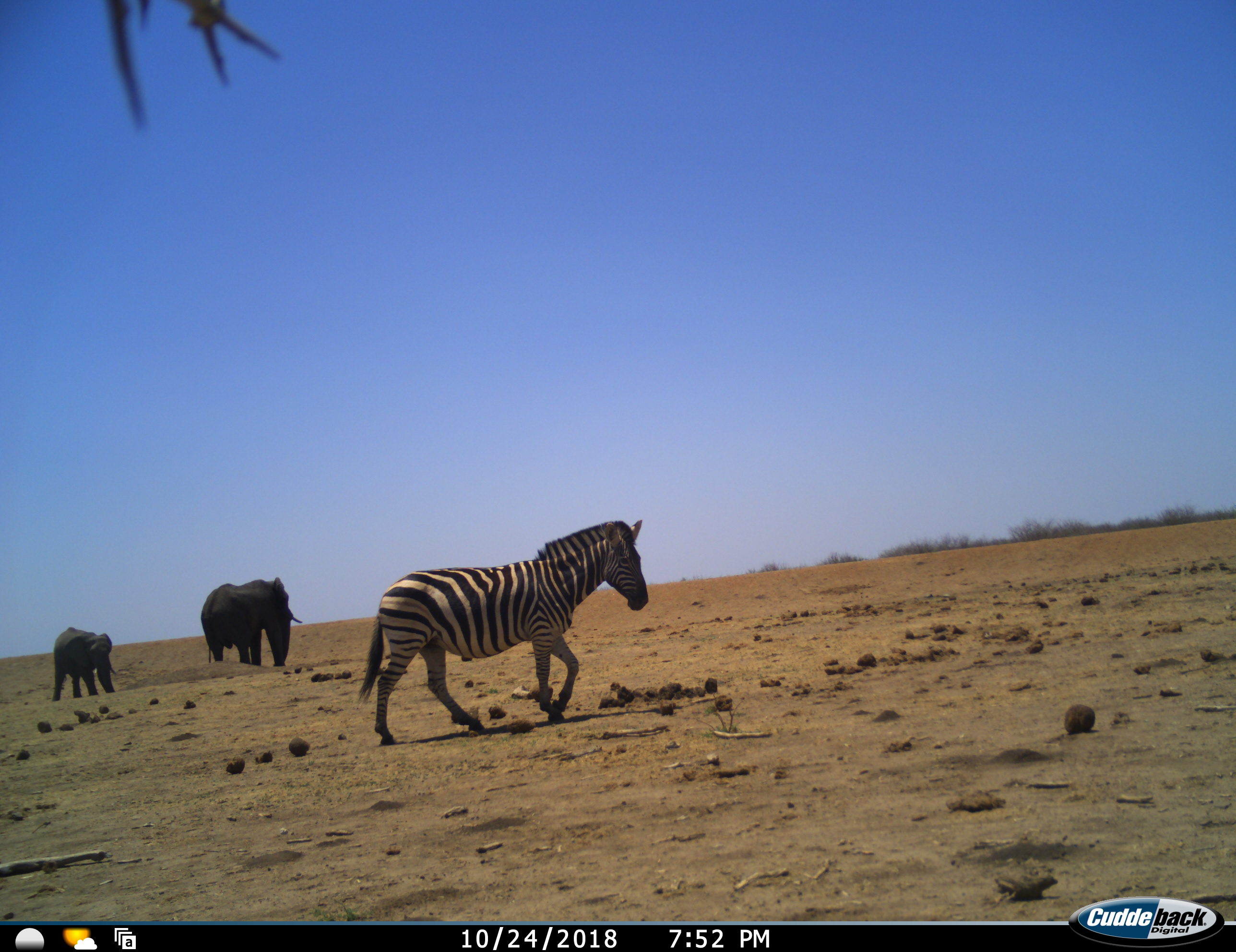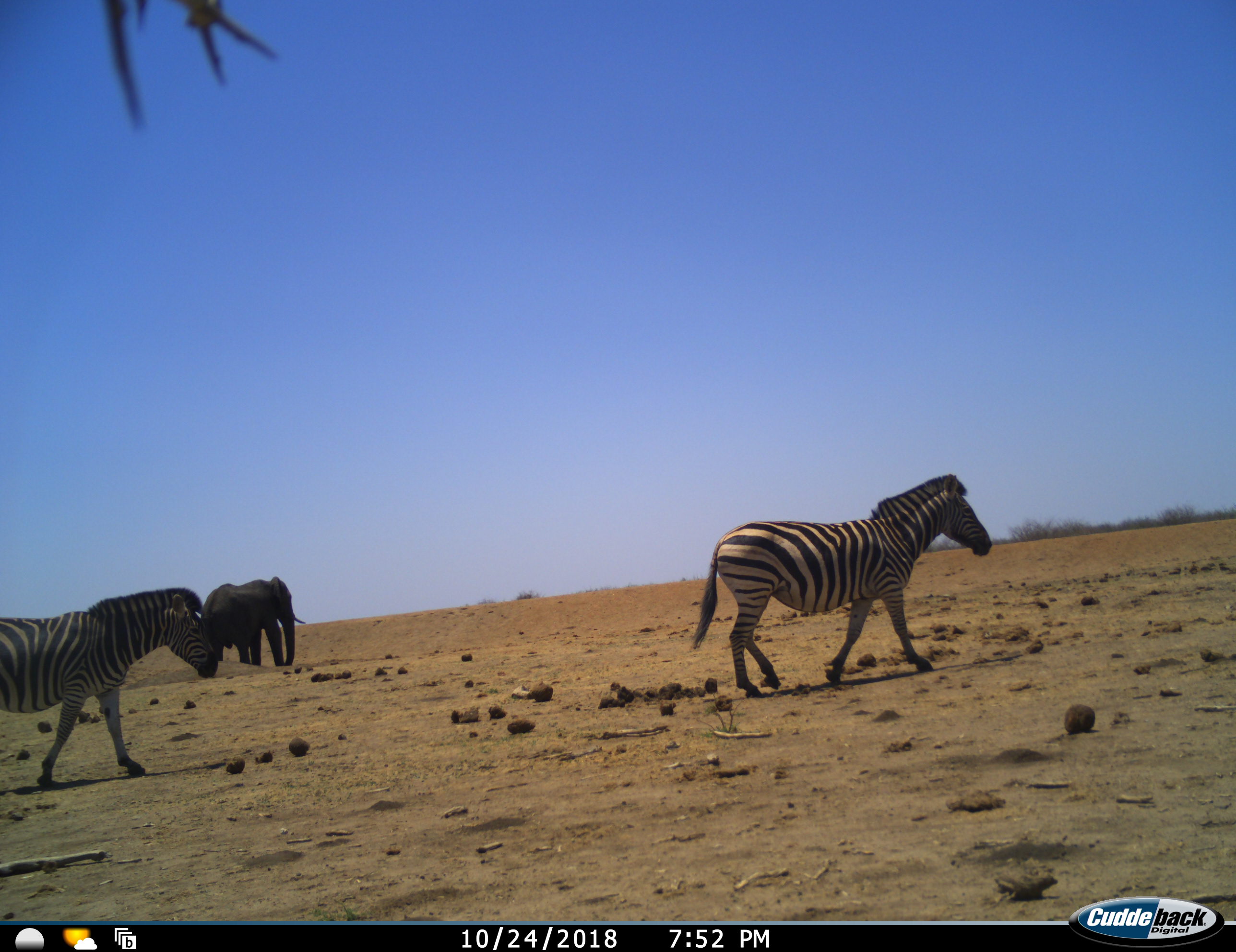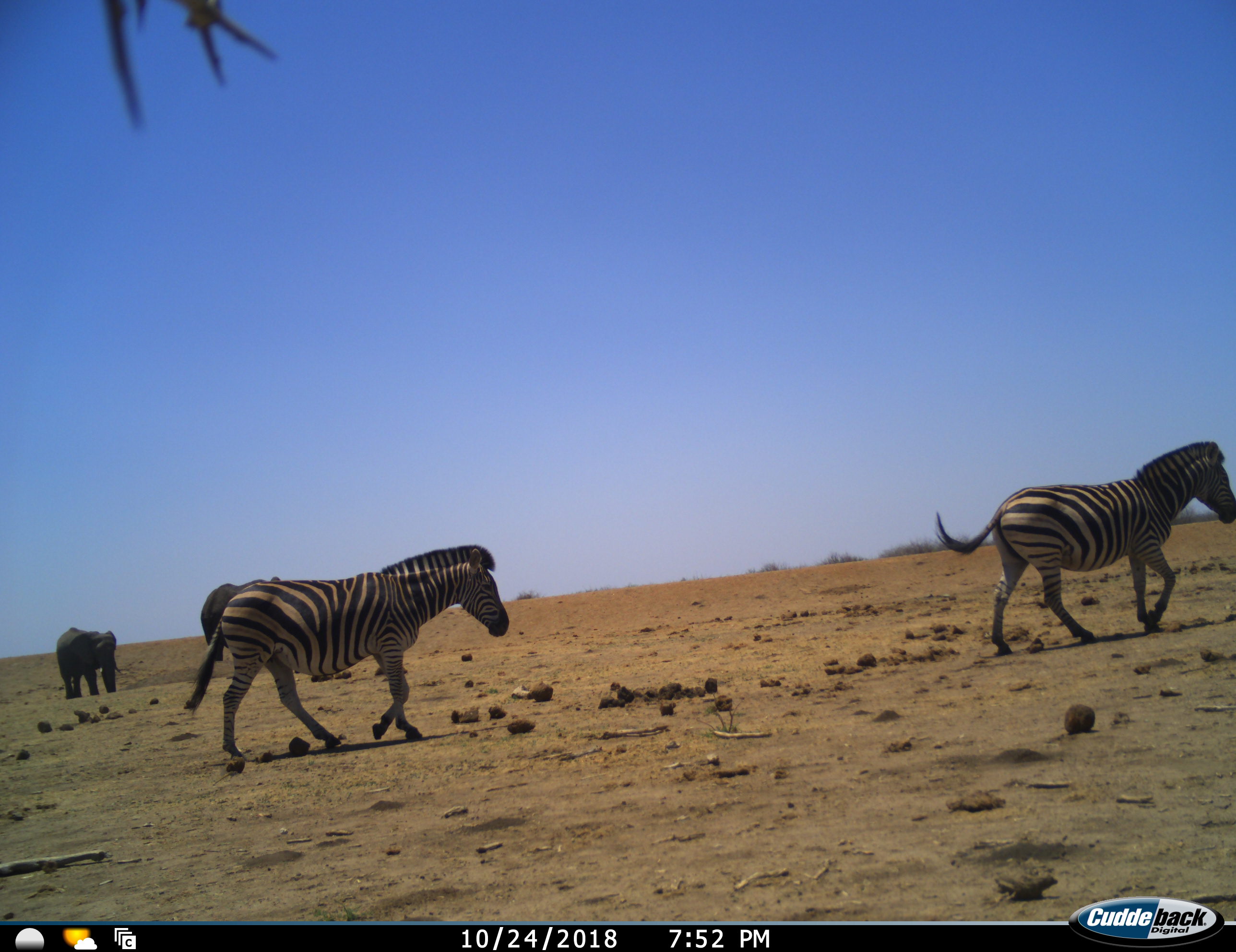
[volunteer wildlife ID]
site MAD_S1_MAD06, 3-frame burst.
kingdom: Animalia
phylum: Chordata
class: Mammalia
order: Proboscidea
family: Elephantidae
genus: Loxodonta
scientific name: Loxodonta africana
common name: african bush elephant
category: elephant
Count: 2.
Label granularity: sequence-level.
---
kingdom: Animalia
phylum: Chordata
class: Mammalia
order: Perissodactyla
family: Equidae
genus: Equus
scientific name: Equus quagga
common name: plains zebra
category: zebraplains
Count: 2.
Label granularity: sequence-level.